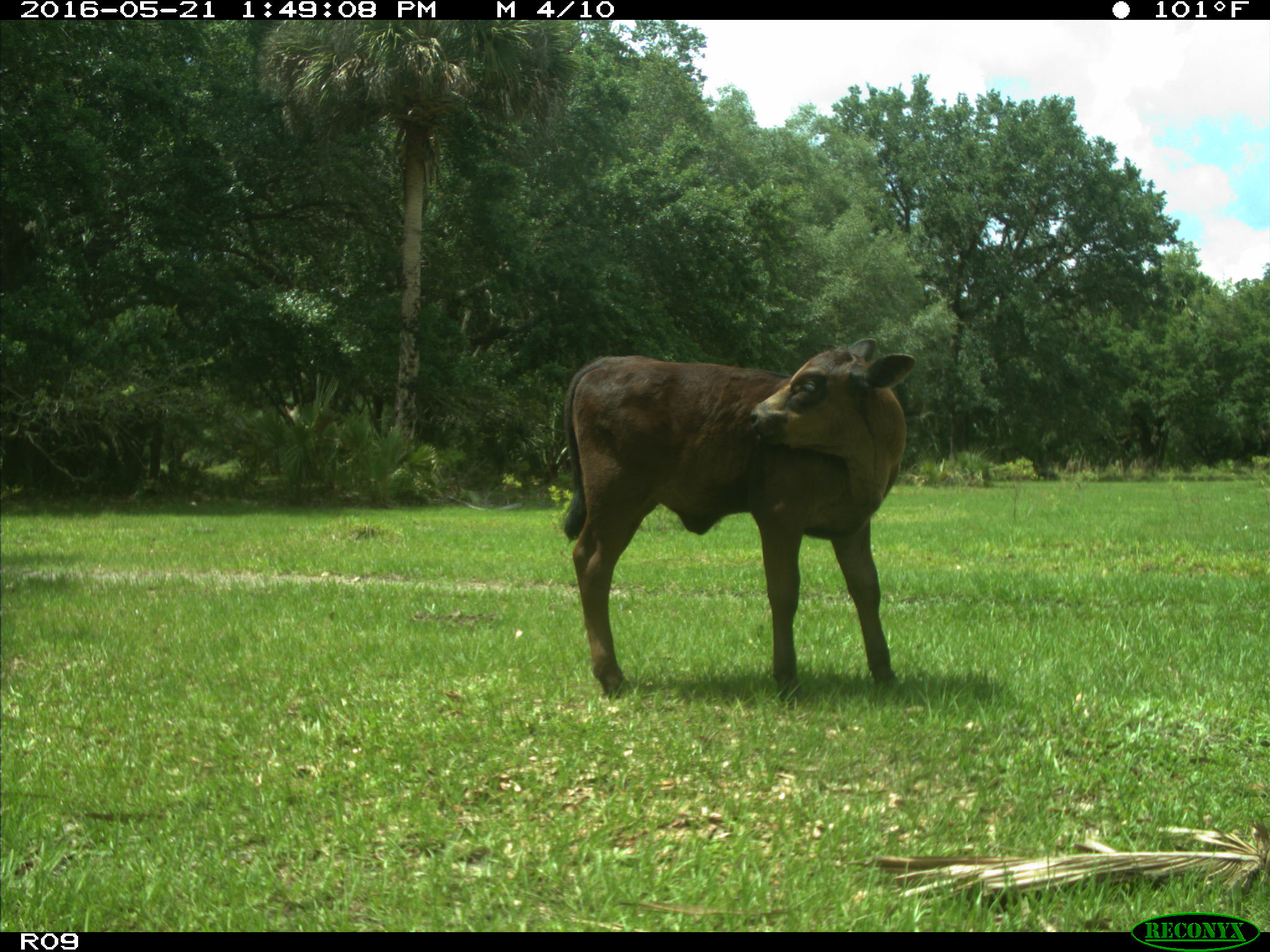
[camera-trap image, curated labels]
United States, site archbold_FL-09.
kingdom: Animalia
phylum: Chordata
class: Mammalia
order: Artiodactyla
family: Bovidae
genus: Bos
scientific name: Bos taurus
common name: domestic cow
Bos taurus (domestic cow).